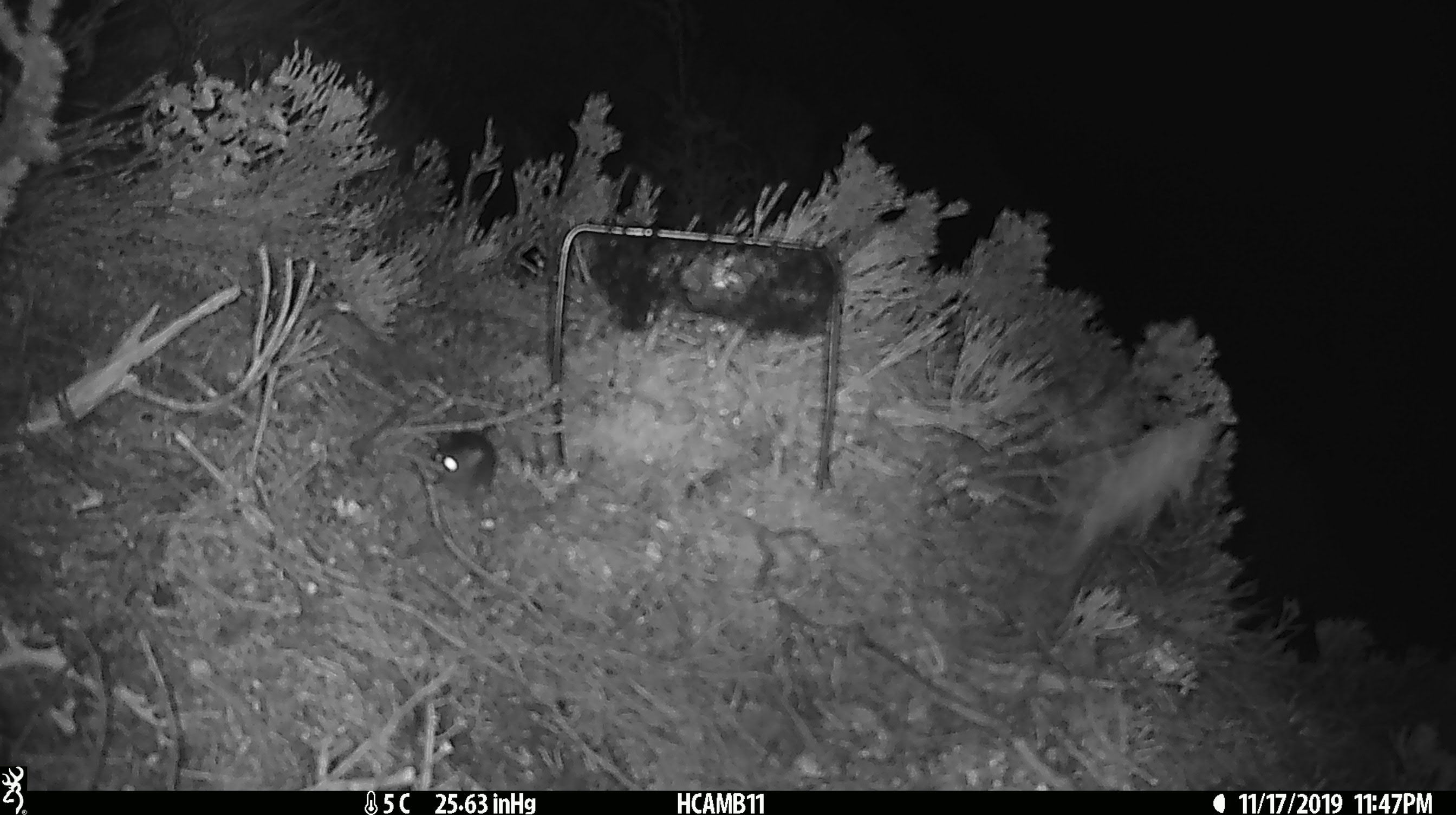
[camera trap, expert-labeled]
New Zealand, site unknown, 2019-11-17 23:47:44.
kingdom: Animalia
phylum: Chordata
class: Mammalia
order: Rodentia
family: Muridae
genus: Mus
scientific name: Mus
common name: mouse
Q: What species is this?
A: Mouse (Mus).